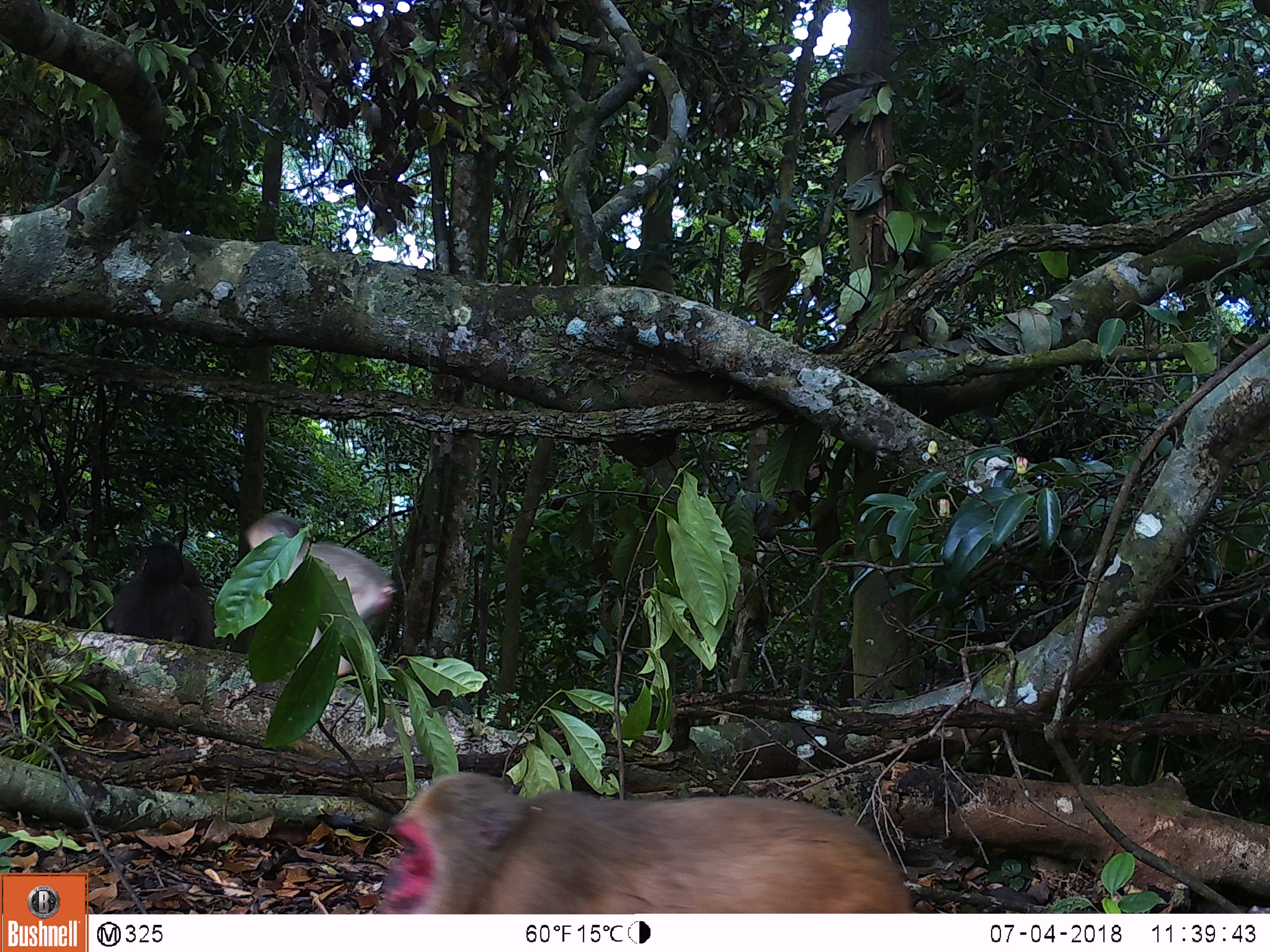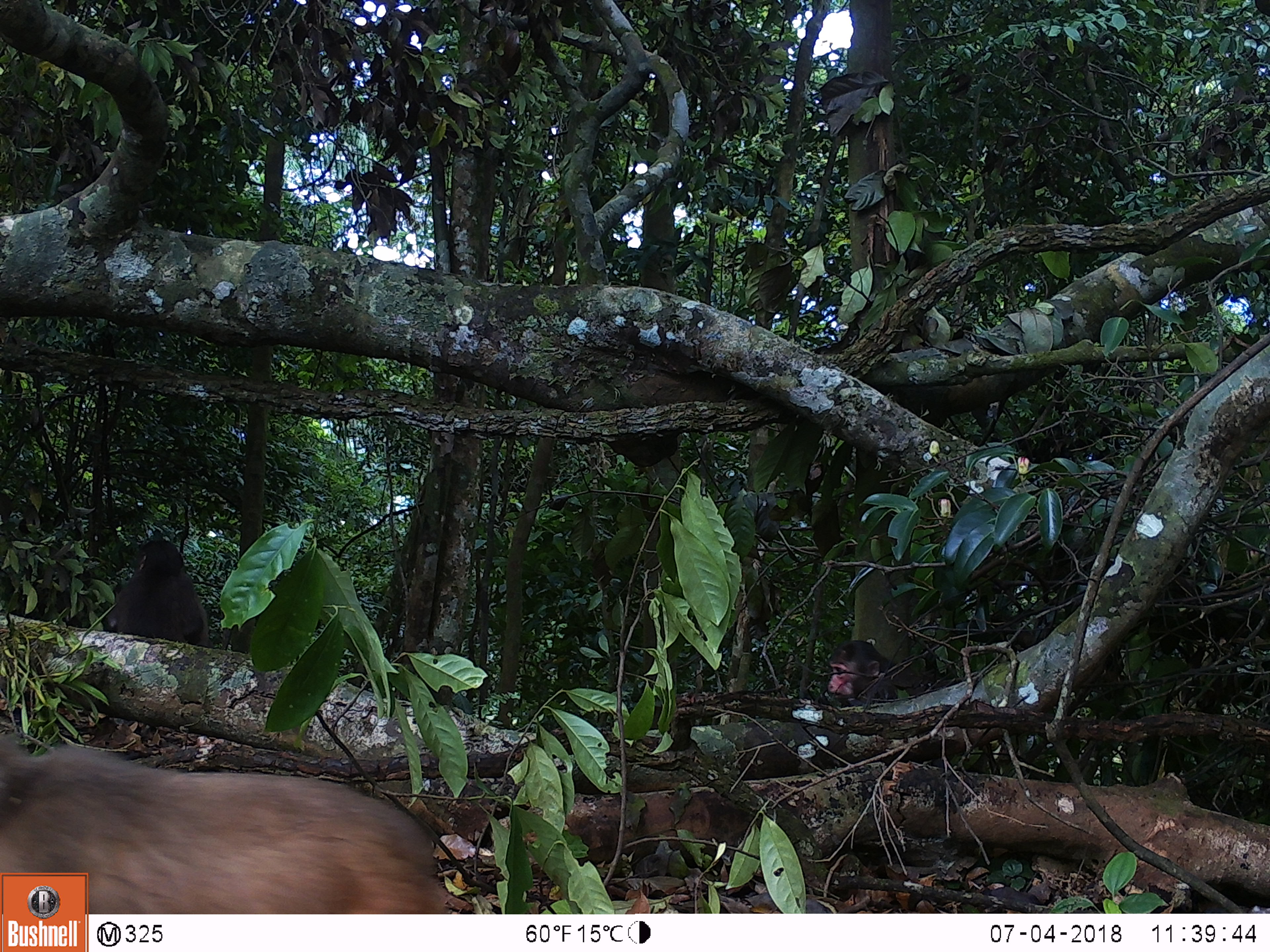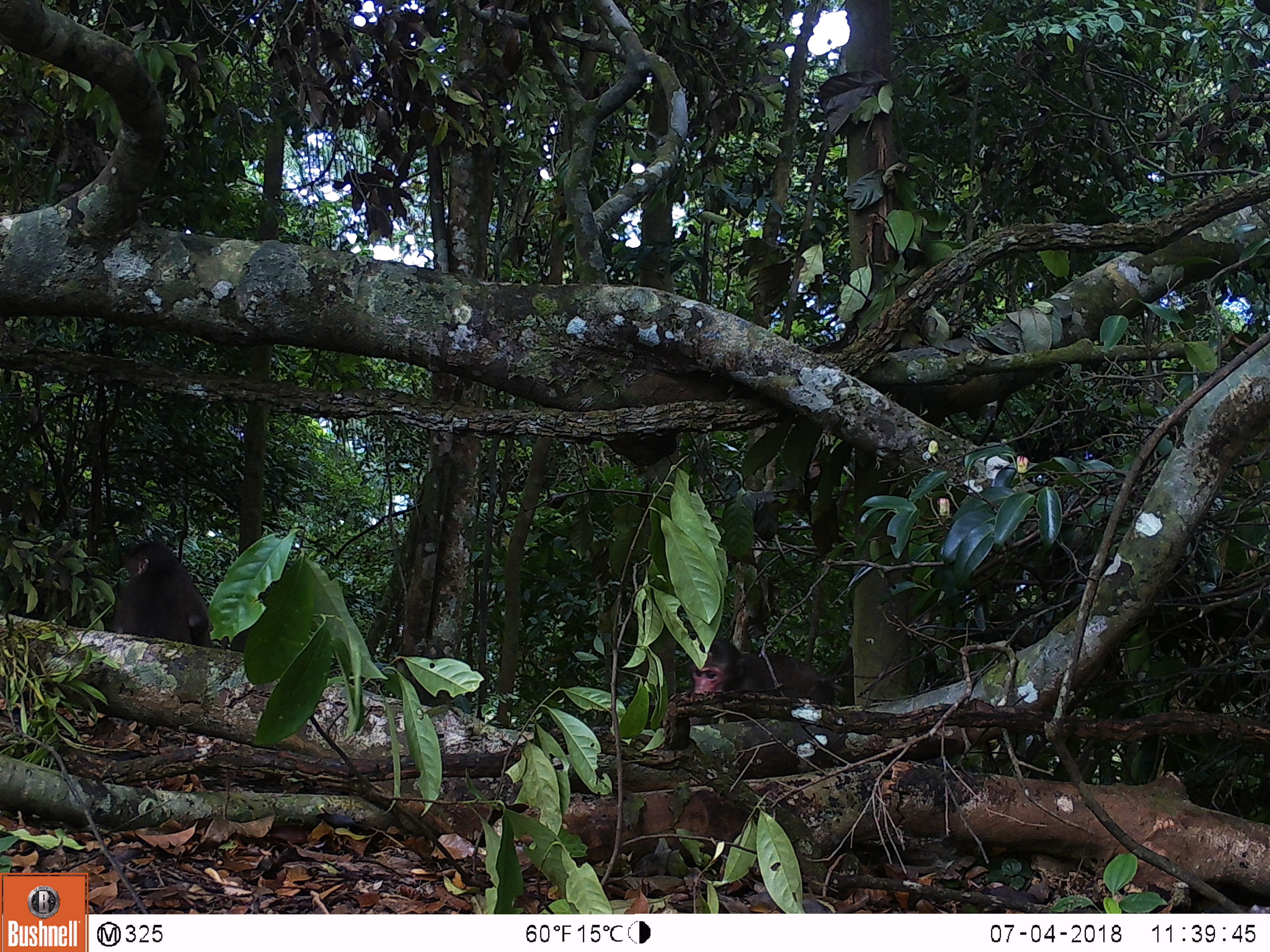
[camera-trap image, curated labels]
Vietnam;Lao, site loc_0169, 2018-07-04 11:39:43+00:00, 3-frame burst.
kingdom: Animalia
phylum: Chordata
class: Mammalia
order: Primates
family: Cercopithecidae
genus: Macaca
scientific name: Macaca arctoides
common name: stump-tailed macaque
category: stump tailed macaque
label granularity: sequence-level